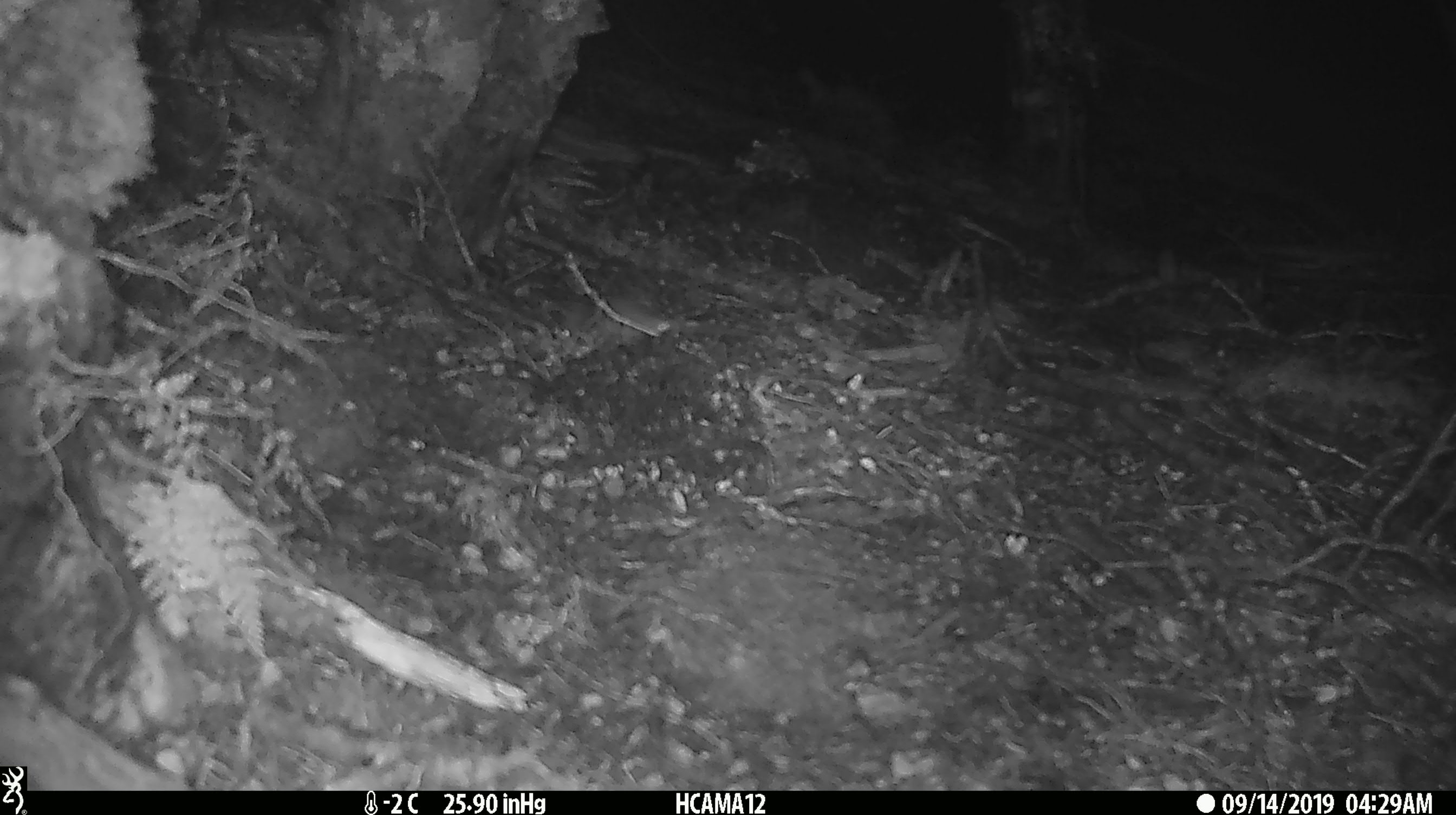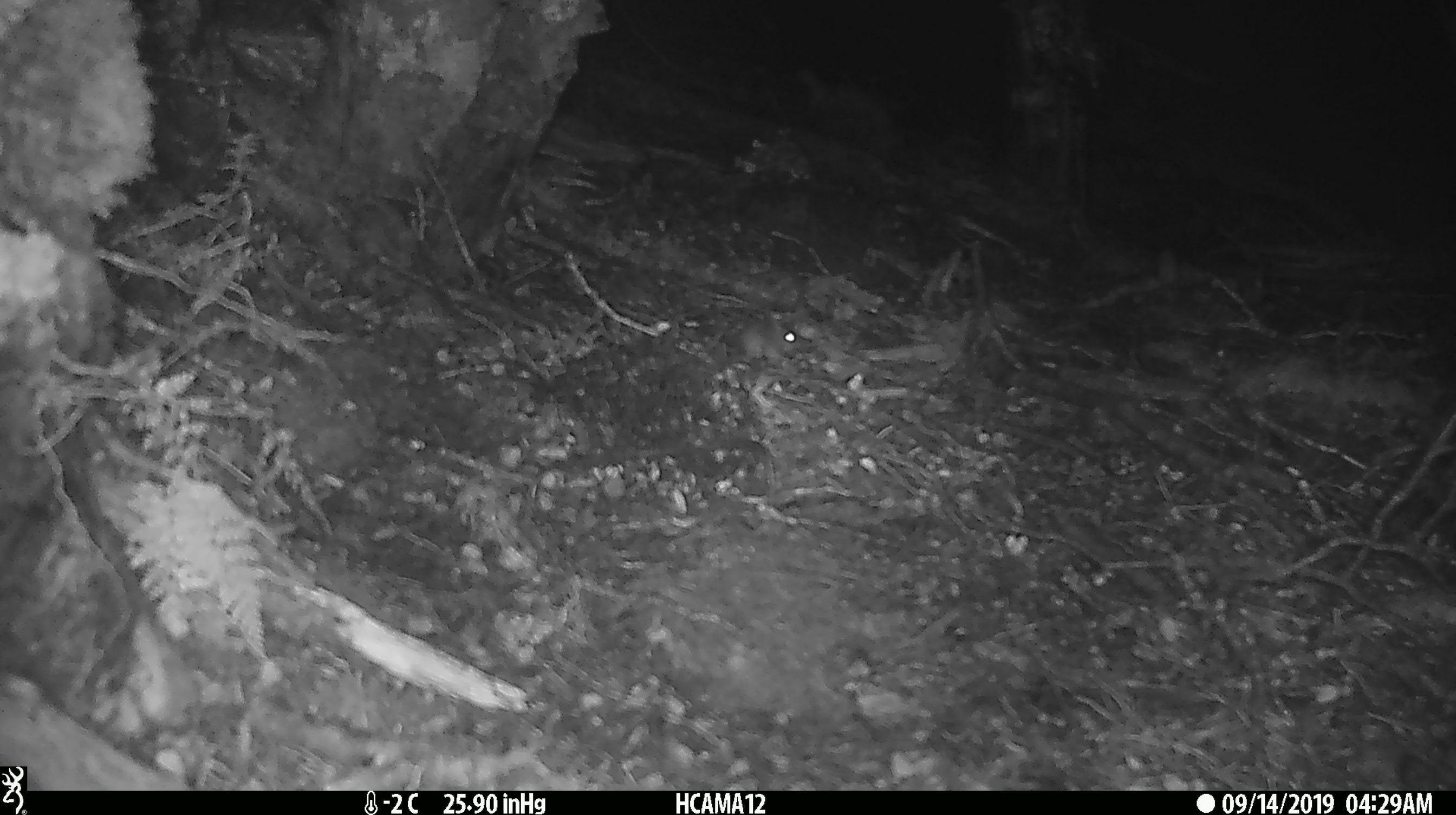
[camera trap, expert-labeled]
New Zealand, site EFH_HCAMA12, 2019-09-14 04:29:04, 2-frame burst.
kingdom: Animalia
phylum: Chordata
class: Mammalia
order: Rodentia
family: Muridae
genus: Mus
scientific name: Mus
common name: mouse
Mouse (Mus).